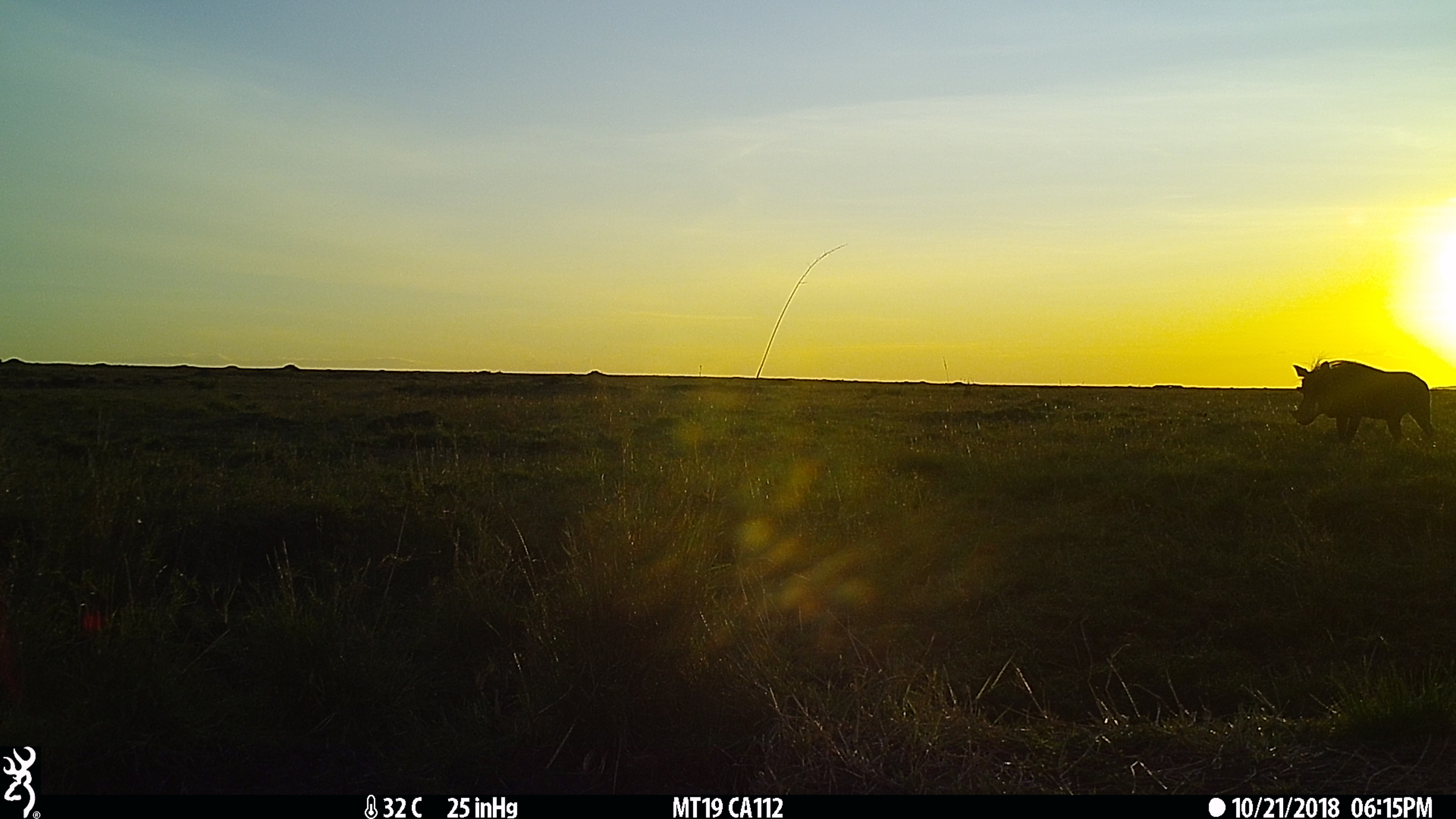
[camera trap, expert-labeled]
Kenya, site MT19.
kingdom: Animalia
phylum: Chordata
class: Mammalia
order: Artiodactyla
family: Suidae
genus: Phacochoerus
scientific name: Phacochoerus africanus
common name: common warthog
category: warthog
Warthog (common warthog) (Phacochoerus africanus).